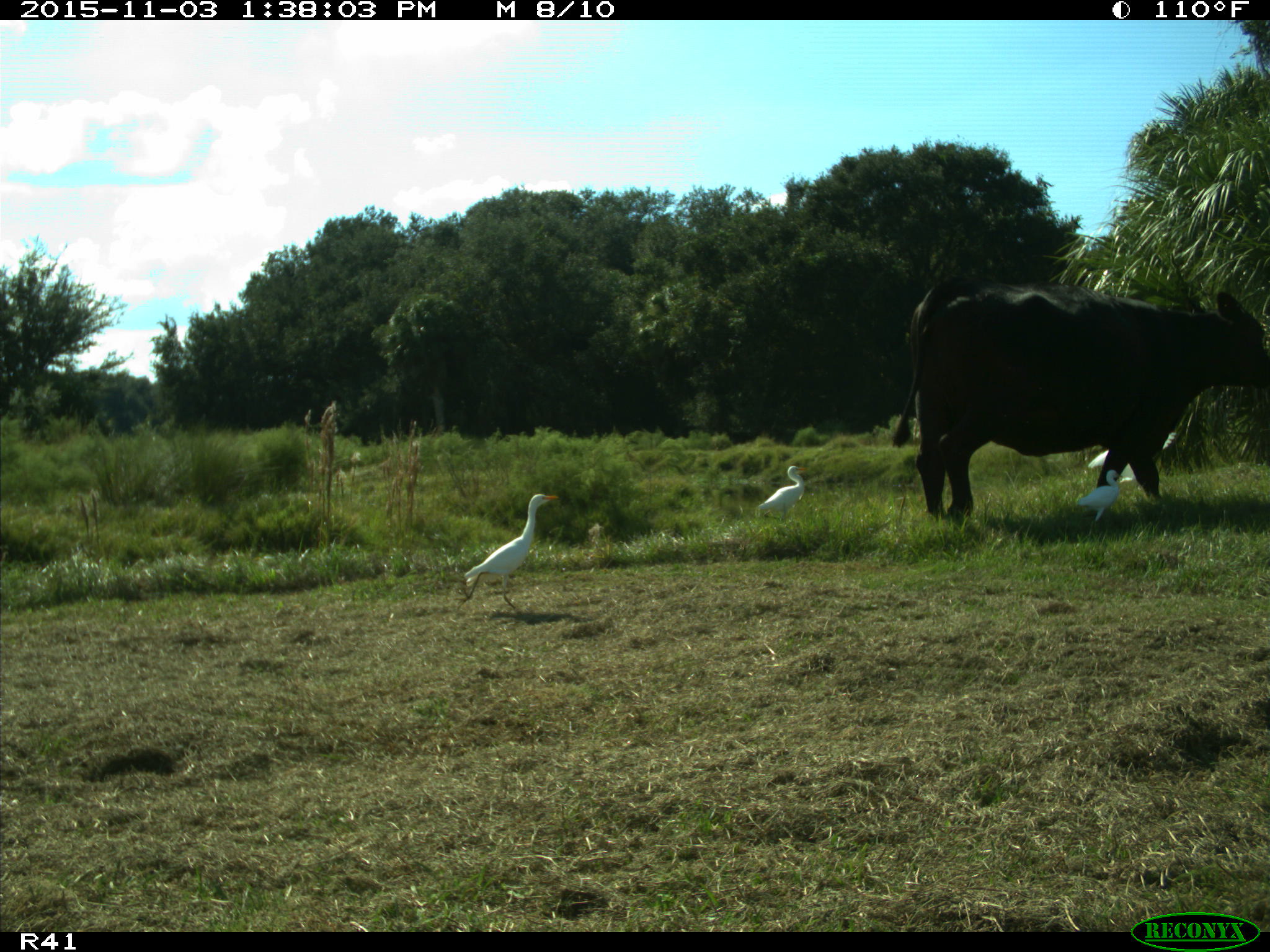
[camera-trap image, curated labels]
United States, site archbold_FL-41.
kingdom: Animalia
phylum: Chordata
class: Mammalia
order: Artiodactyla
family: Bovidae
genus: Bos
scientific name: Bos taurus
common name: domestic cow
Bos taurus (domestic cow).